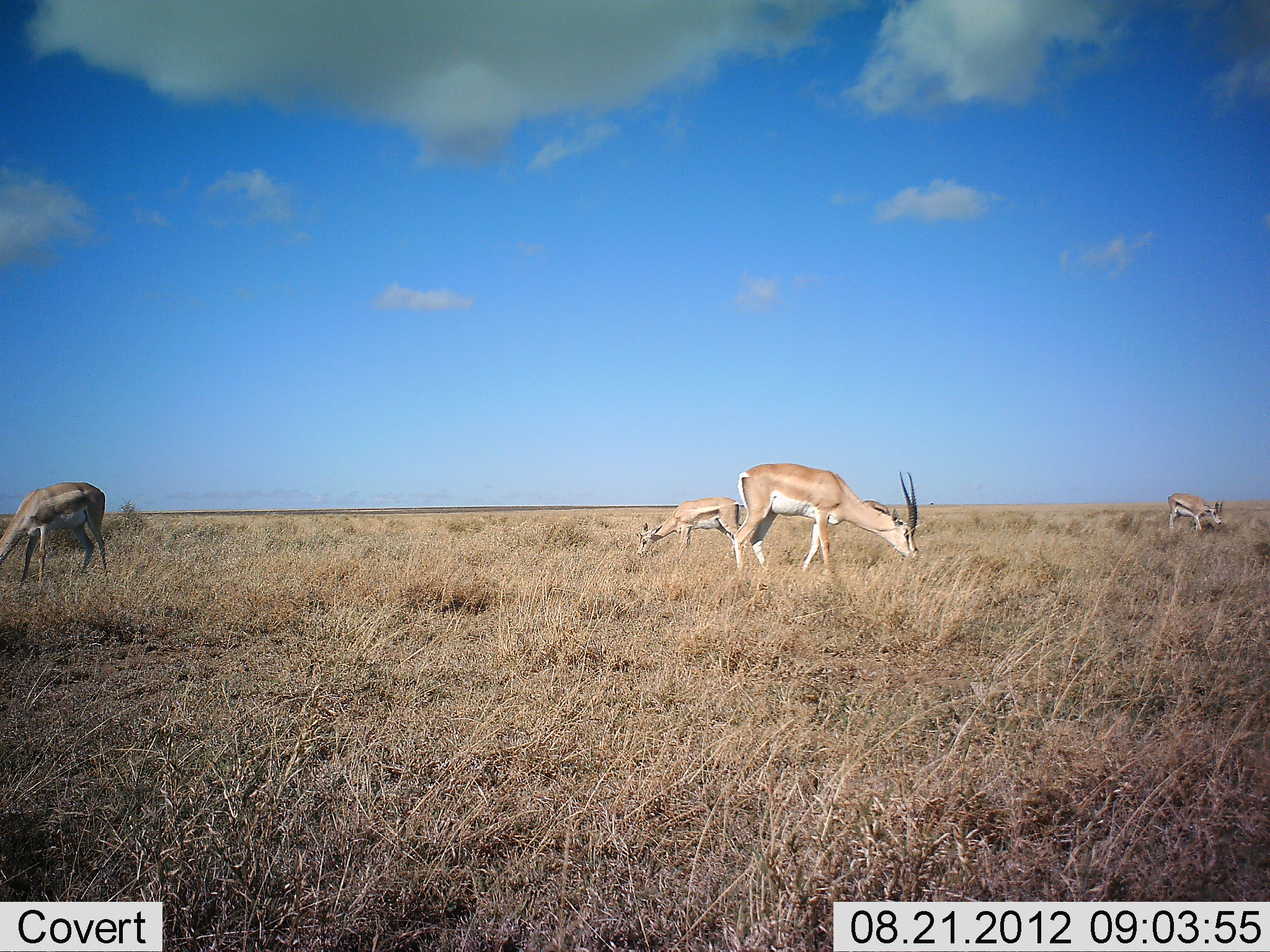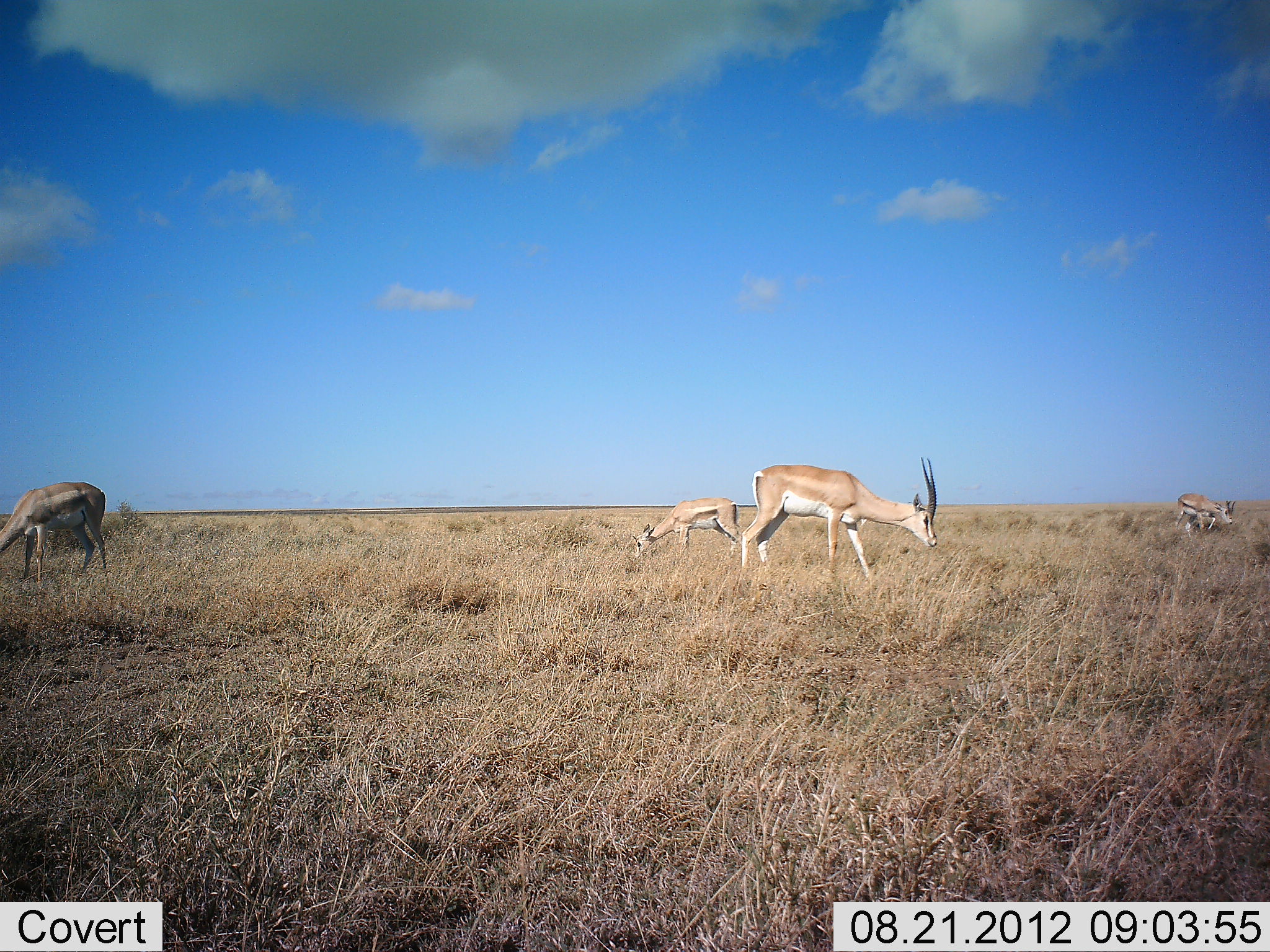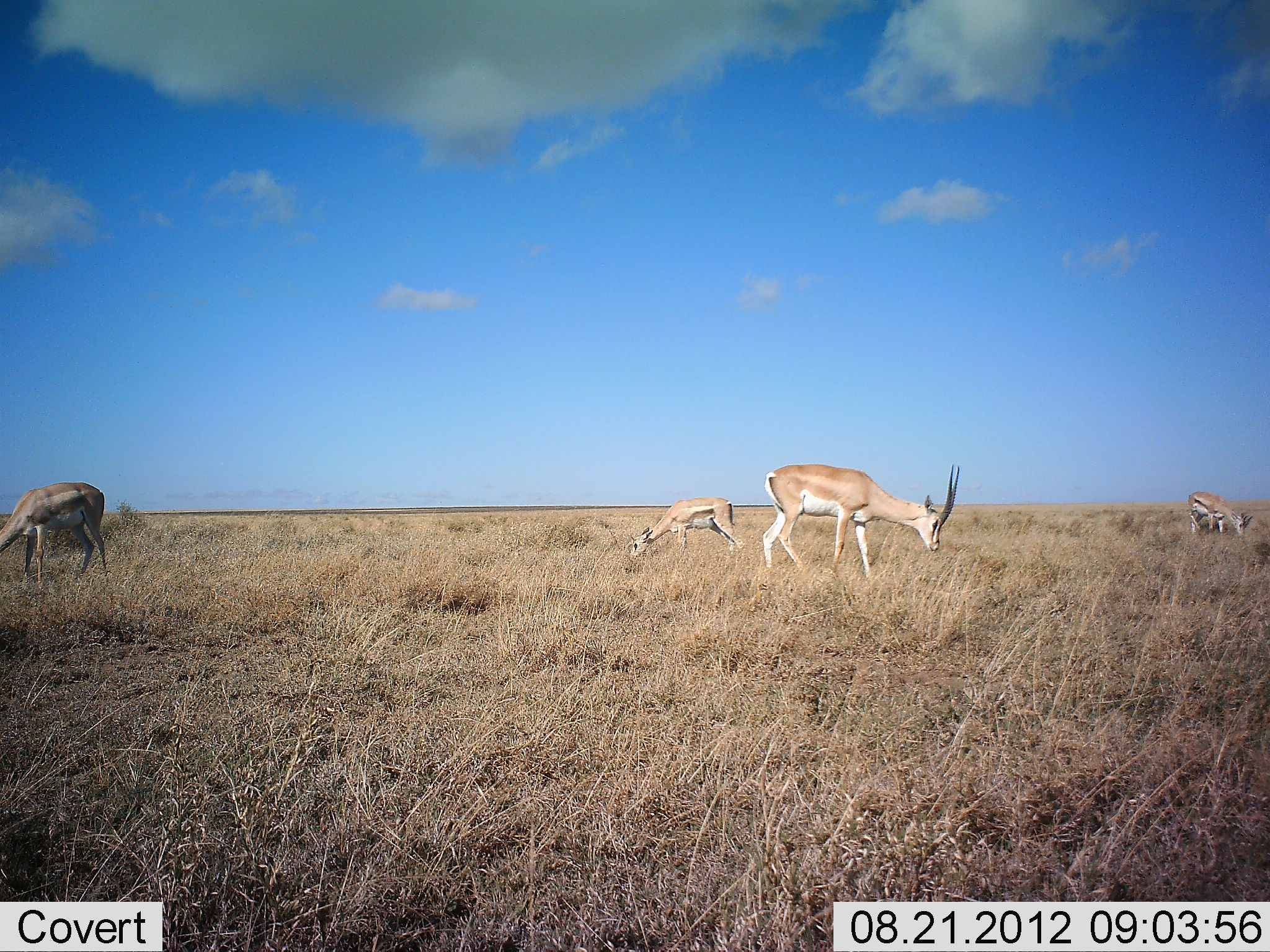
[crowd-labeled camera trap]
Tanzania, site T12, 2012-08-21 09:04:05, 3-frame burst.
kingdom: Animalia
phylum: Chordata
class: Mammalia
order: Artiodactyla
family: Bovidae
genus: Nanger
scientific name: Nanger granti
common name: grant's gazelle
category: gazellegrants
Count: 4.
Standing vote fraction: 22%.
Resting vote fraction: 0%.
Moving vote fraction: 17%.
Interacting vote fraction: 0%.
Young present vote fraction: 17%.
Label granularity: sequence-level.